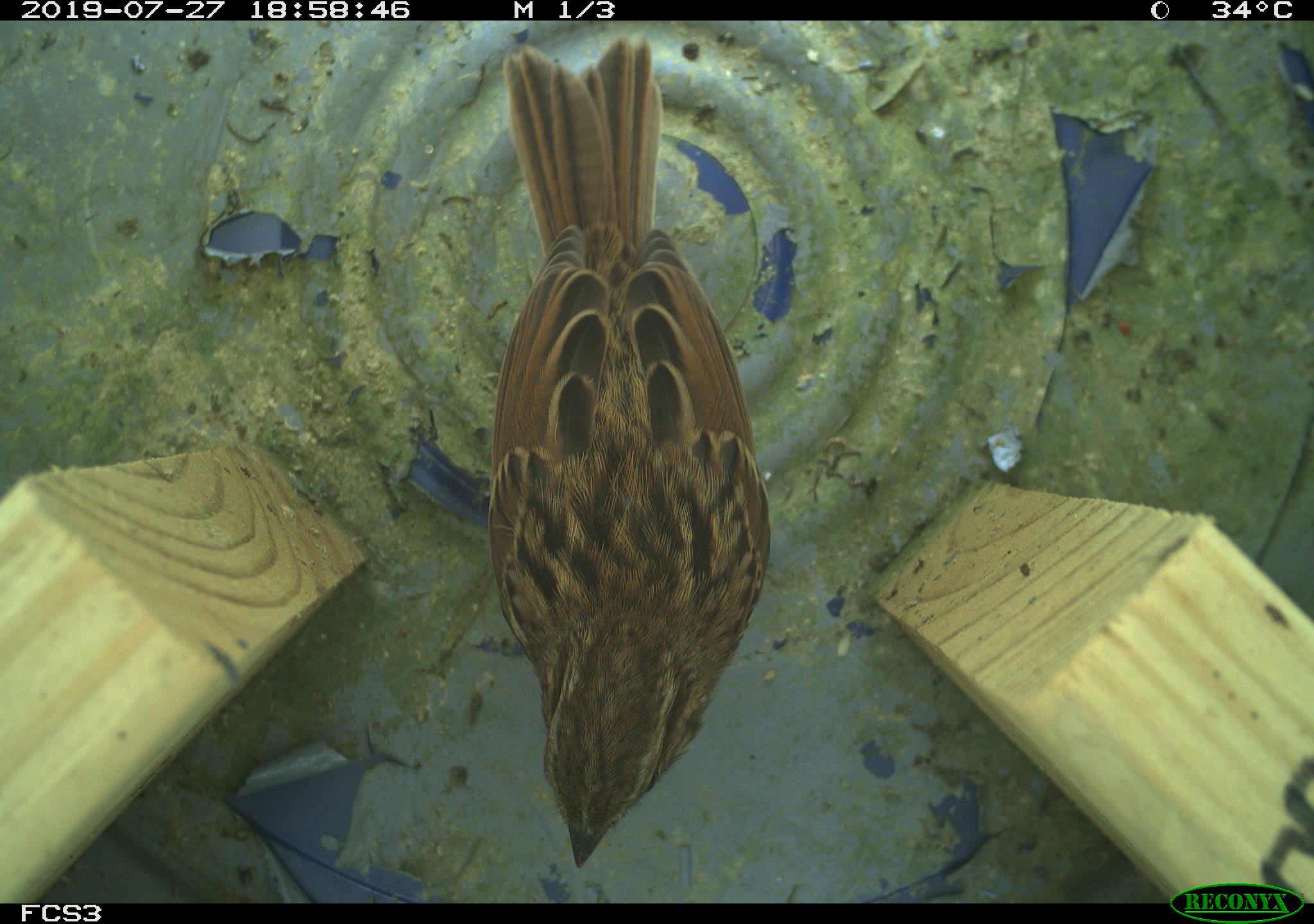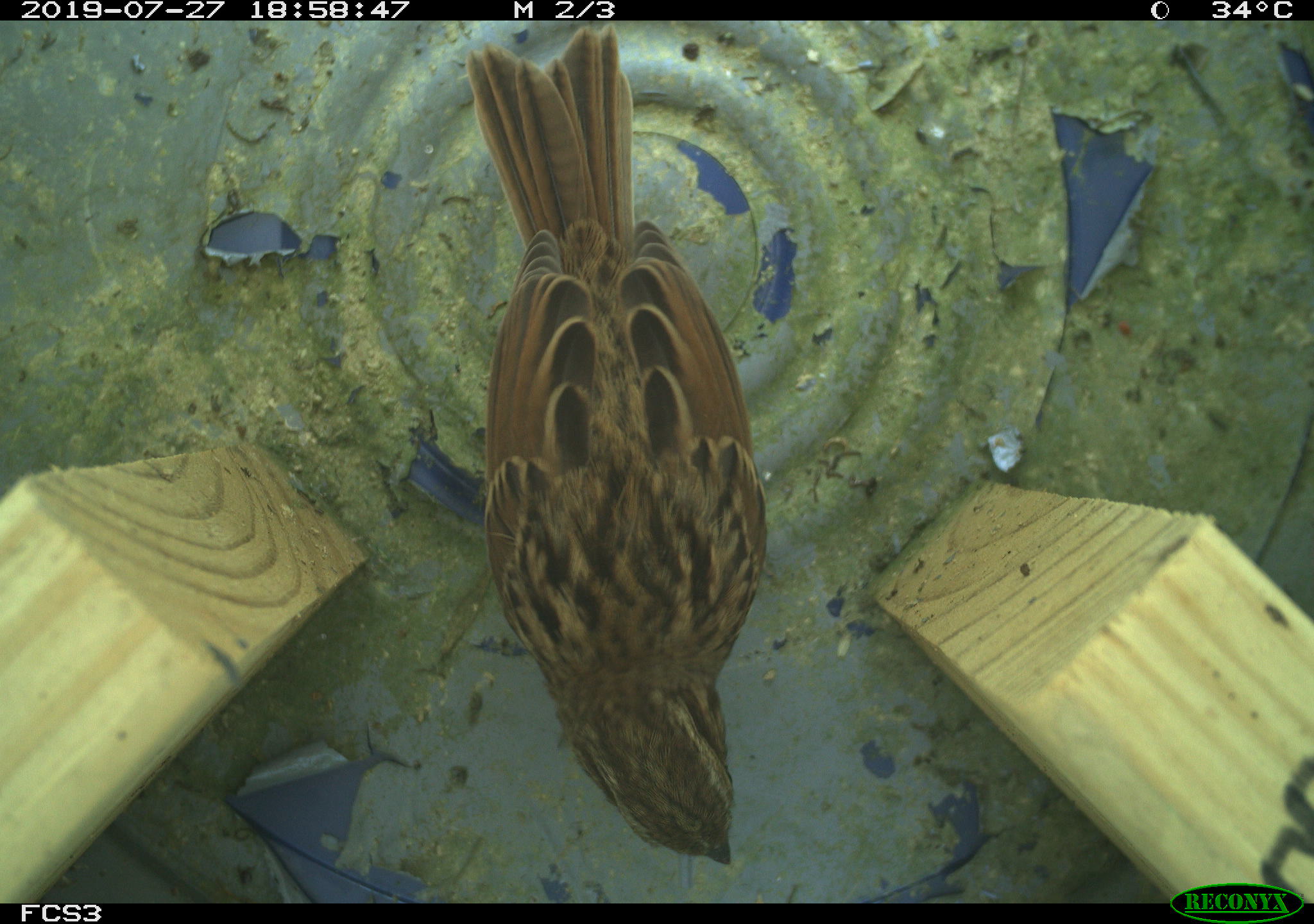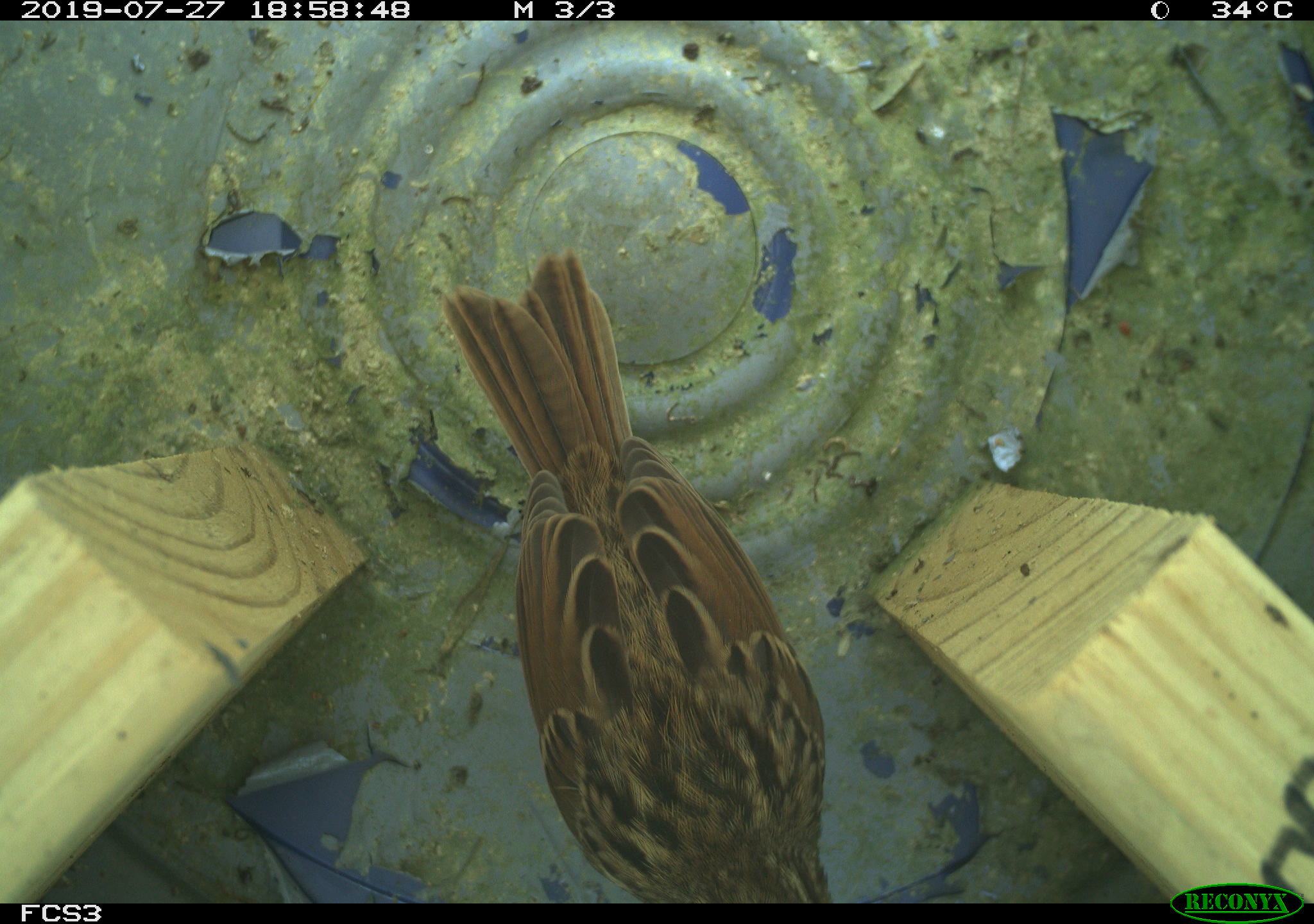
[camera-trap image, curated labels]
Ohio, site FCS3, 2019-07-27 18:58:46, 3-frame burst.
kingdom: Animalia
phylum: Chordata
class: Aves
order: Passeriformes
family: Passerellidae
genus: Melospiza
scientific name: Melospiza melodia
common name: song sparrow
Song sparrow (Melospiza melodia).